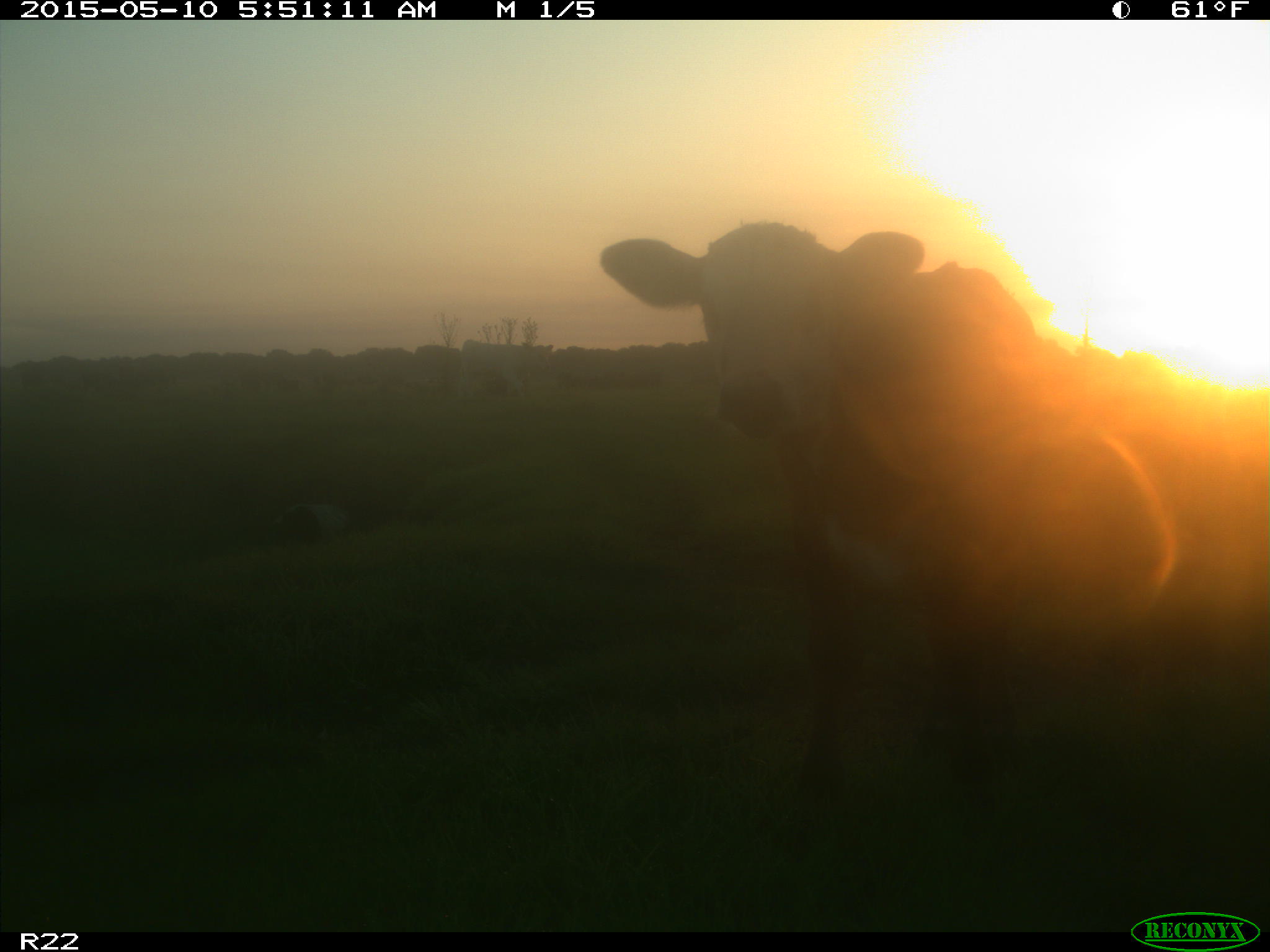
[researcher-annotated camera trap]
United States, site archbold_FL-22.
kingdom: Animalia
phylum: Chordata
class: Mammalia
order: Artiodactyla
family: Bovidae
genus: Bos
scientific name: Bos taurus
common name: domestic cow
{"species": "Bos taurus (domestic cow)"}